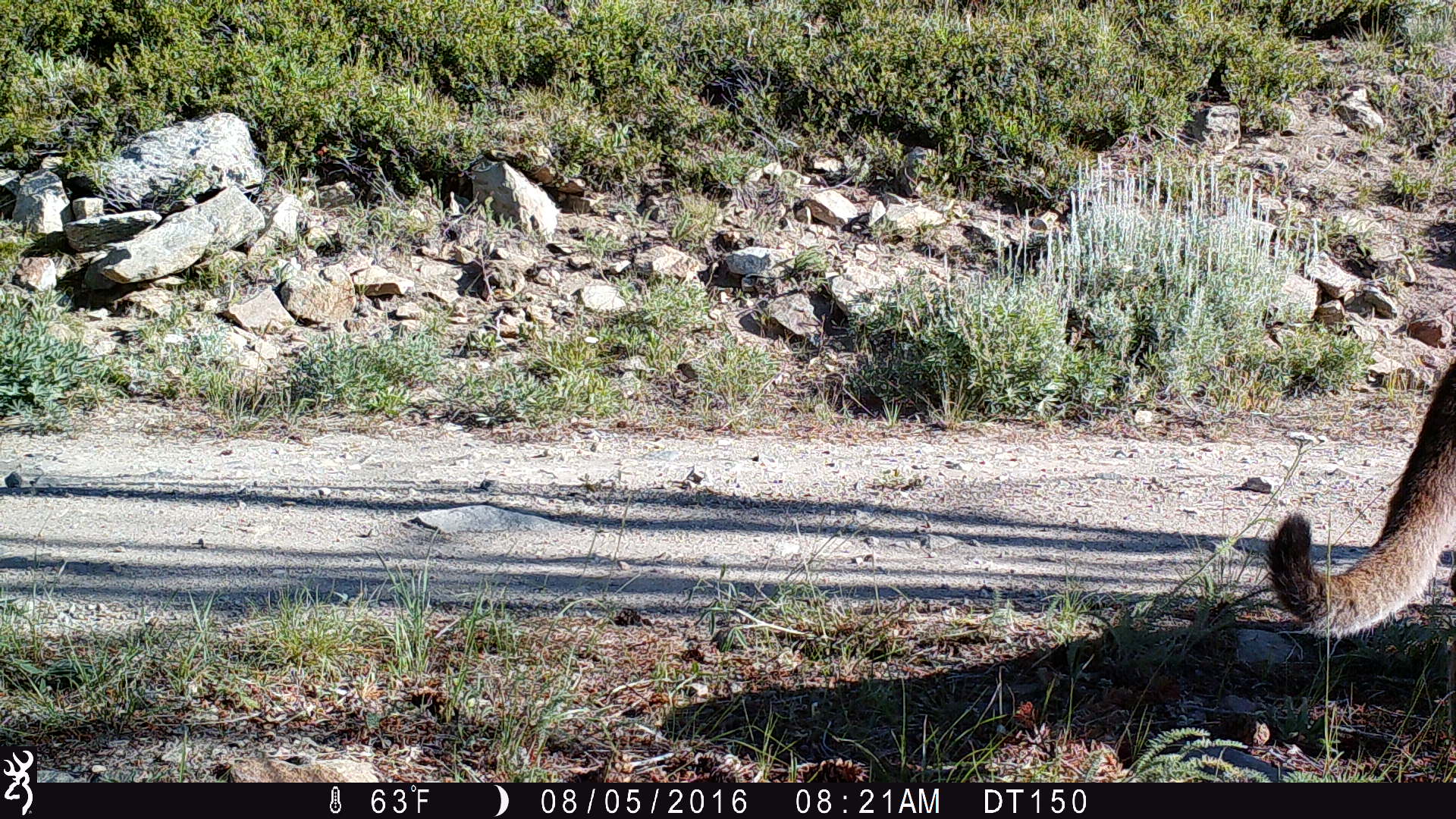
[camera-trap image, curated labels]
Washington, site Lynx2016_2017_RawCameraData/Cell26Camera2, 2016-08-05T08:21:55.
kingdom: Animalia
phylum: Chordata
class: Mammalia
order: Carnivora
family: Felidae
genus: Puma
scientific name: Puma concolor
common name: mountain lion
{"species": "Puma concolor (mountain lion)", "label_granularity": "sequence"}